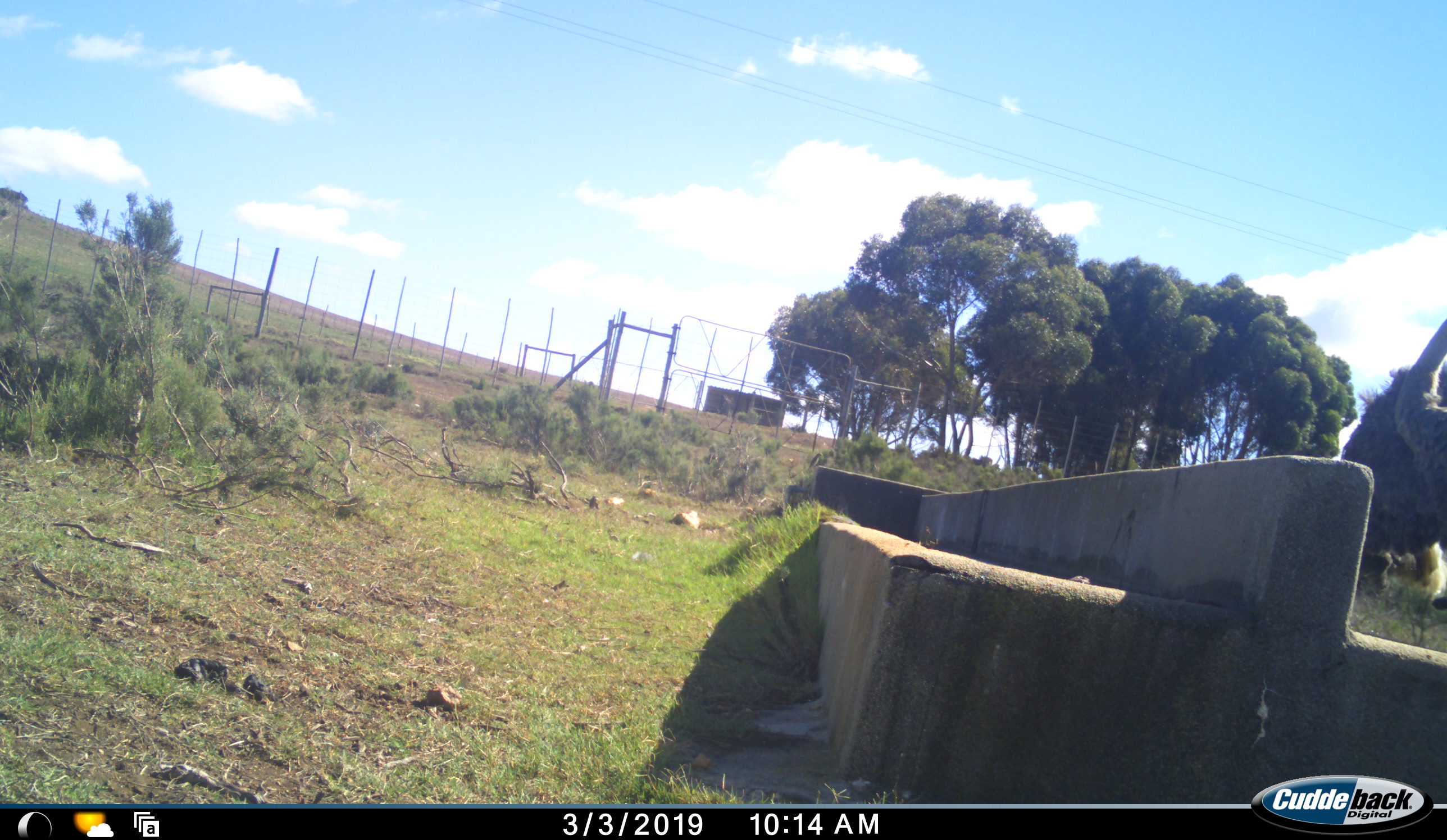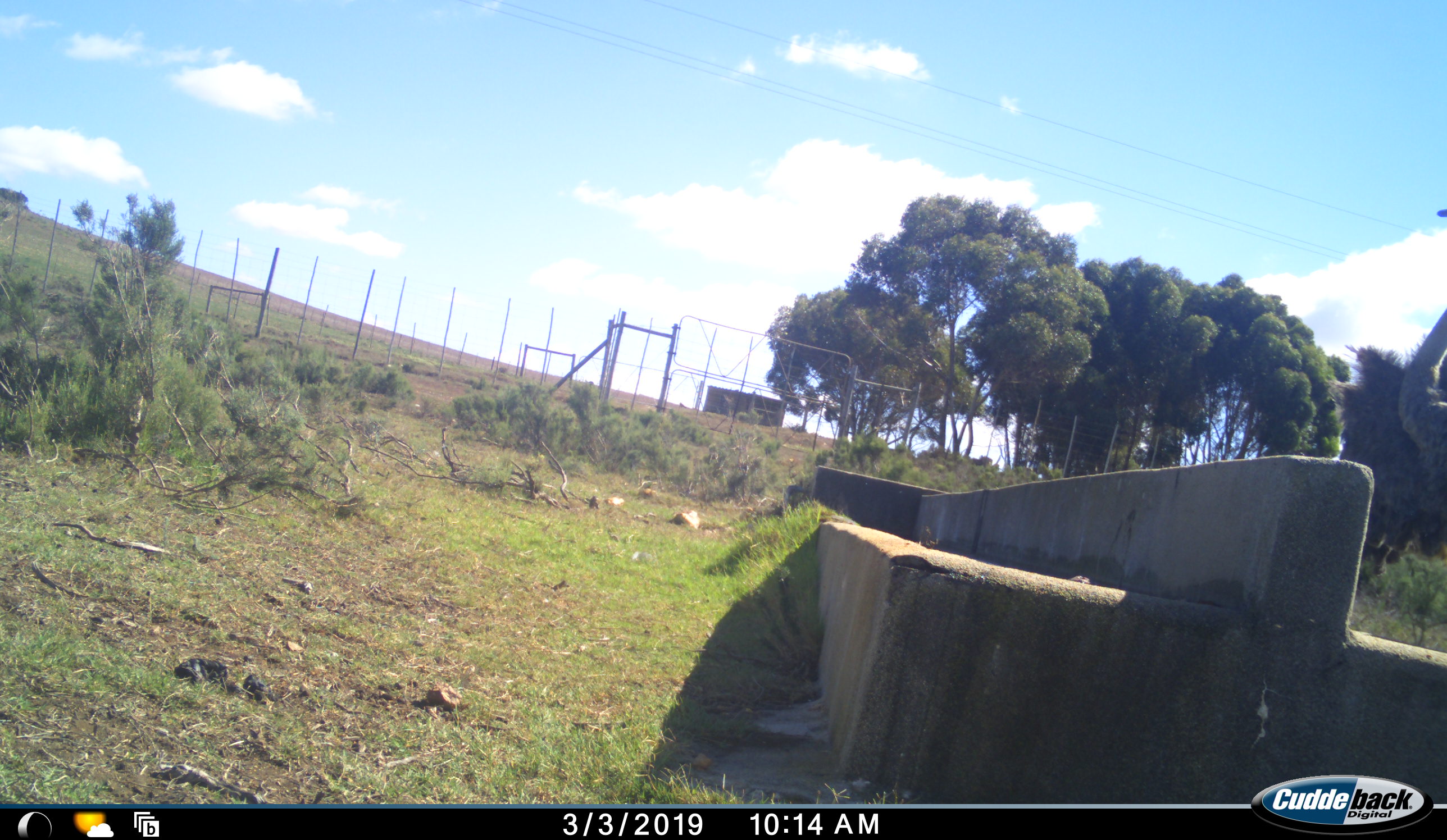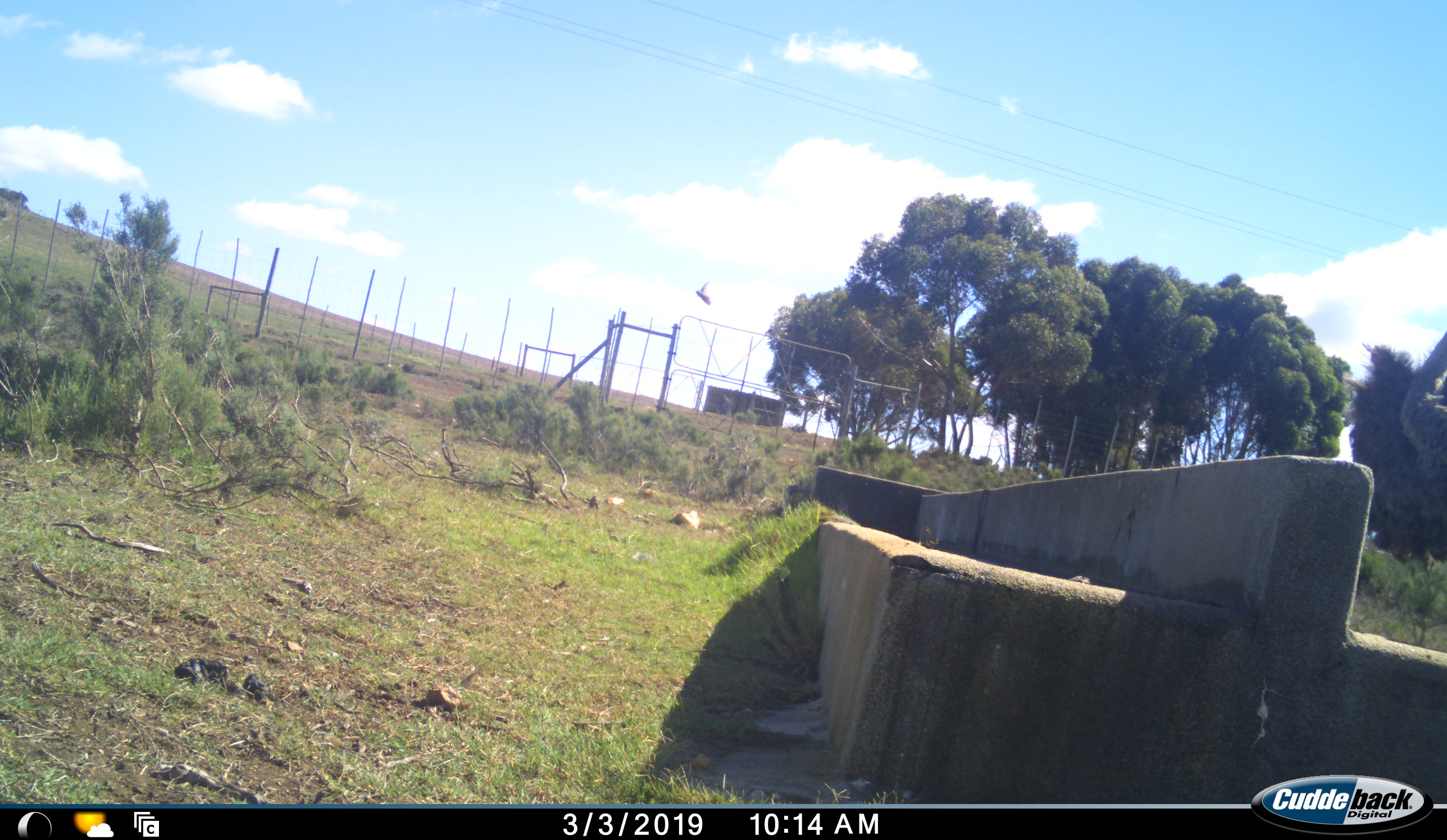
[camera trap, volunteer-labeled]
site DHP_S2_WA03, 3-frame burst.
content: unidentified animal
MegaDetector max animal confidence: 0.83